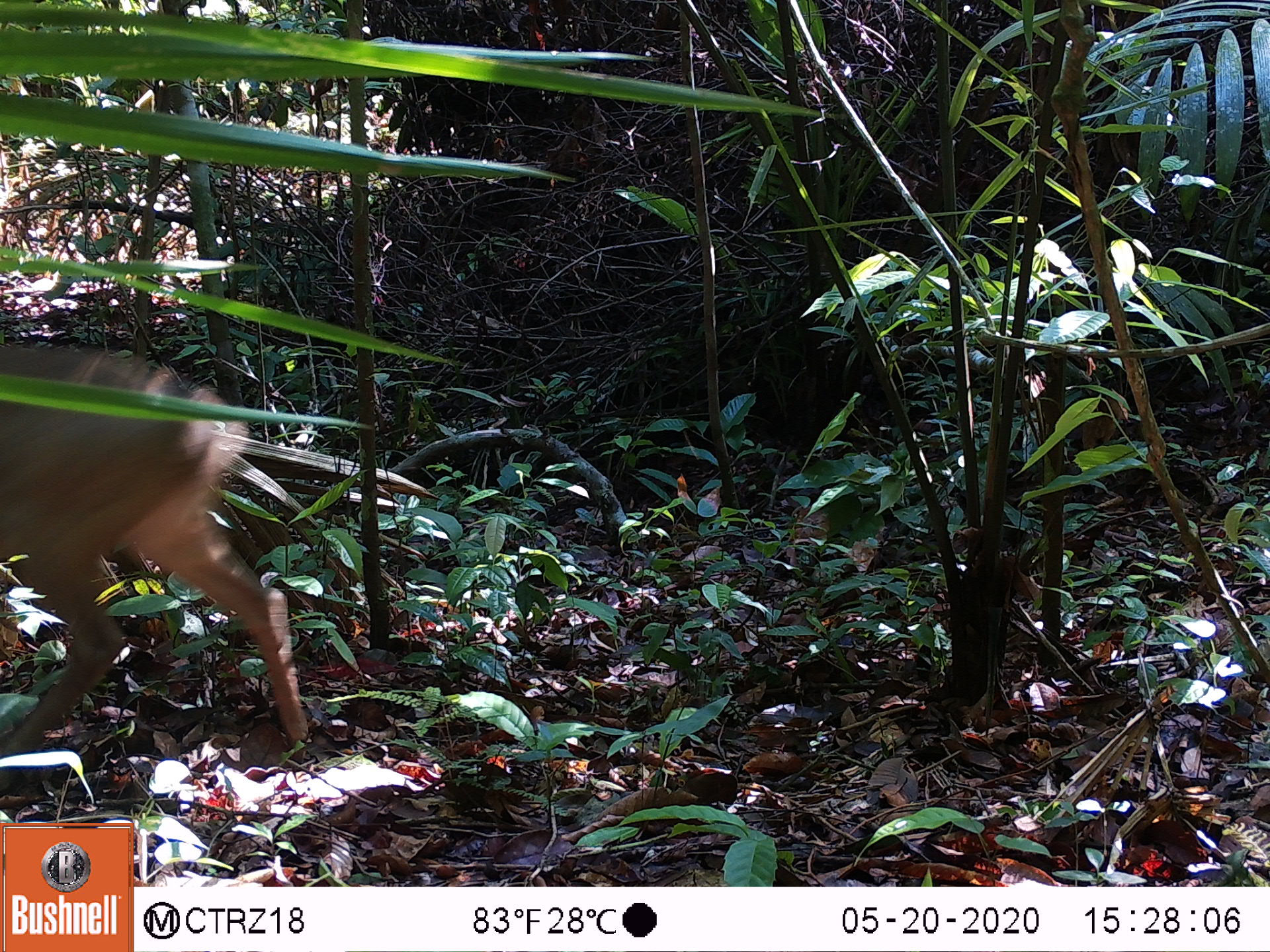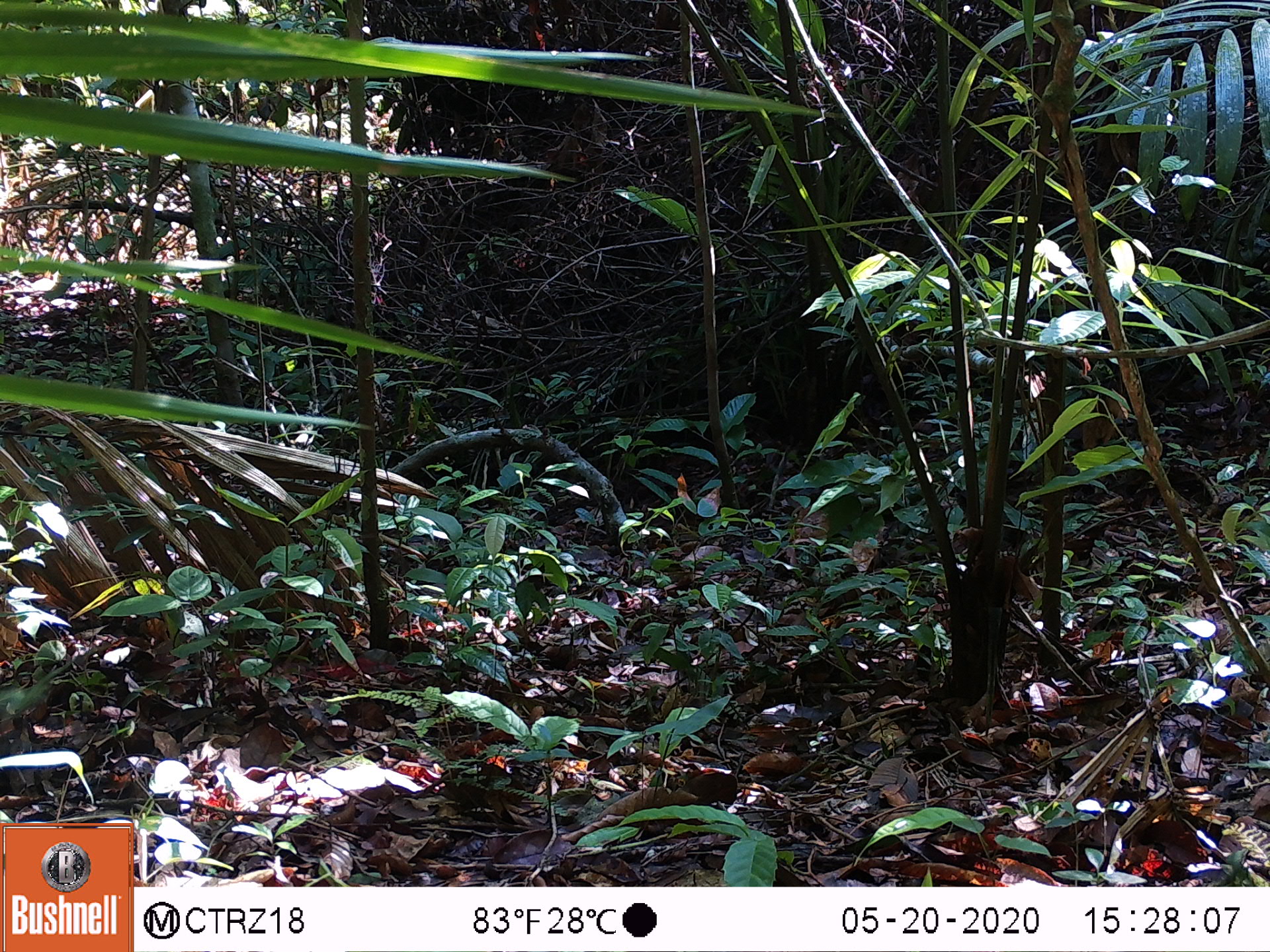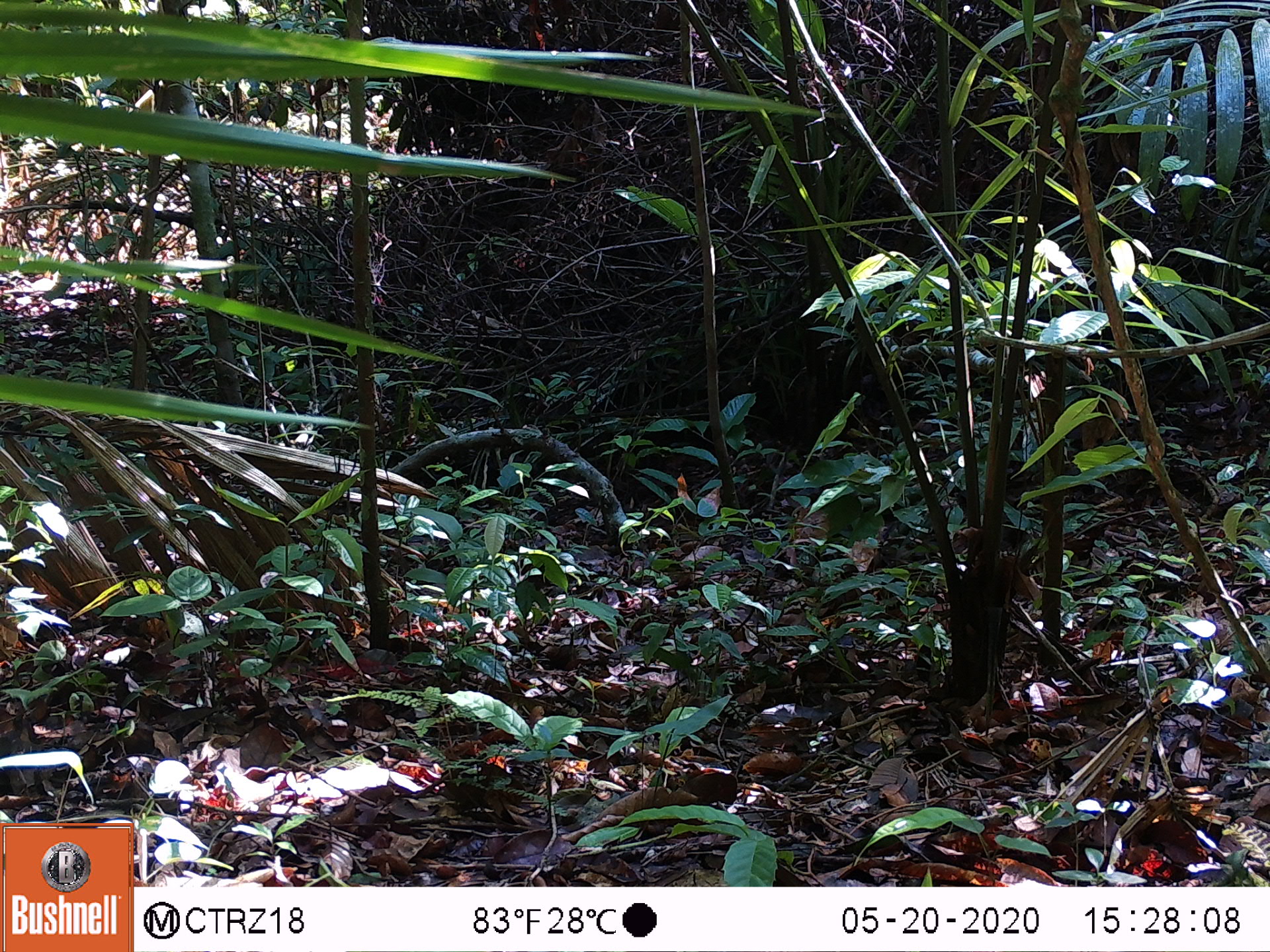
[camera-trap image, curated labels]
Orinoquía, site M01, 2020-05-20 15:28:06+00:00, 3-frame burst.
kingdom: Animalia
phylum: Chordata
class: Mammalia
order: Artiodactyla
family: Cervidae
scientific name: Cervidae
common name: deer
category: unknown cervid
Unknown cervid (deer) (Cervidae).